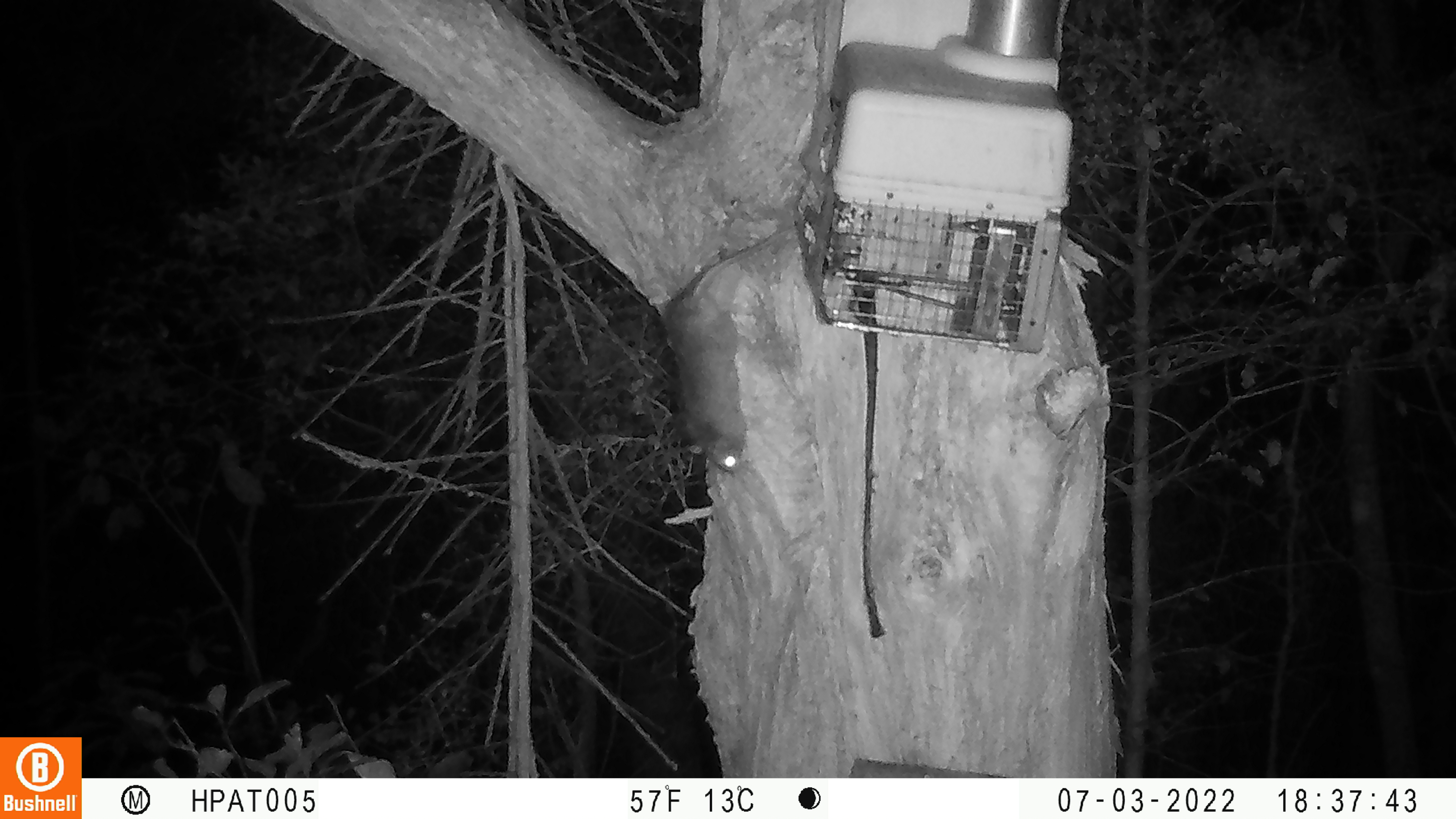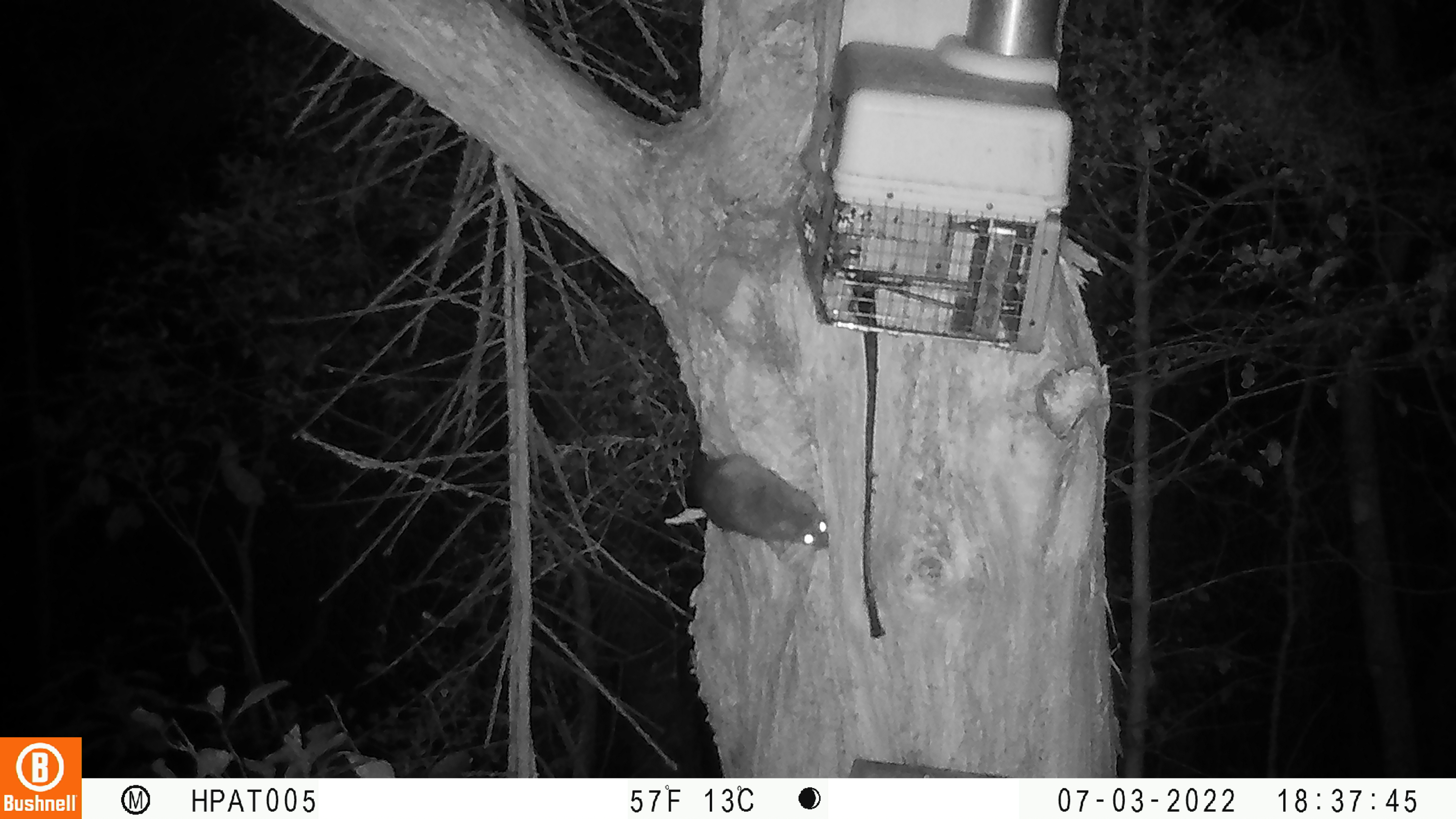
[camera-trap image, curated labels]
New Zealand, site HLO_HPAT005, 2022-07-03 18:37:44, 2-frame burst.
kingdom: Animalia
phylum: Chordata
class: Mammalia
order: Rodentia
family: Muridae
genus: Rattus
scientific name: Rattus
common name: rat